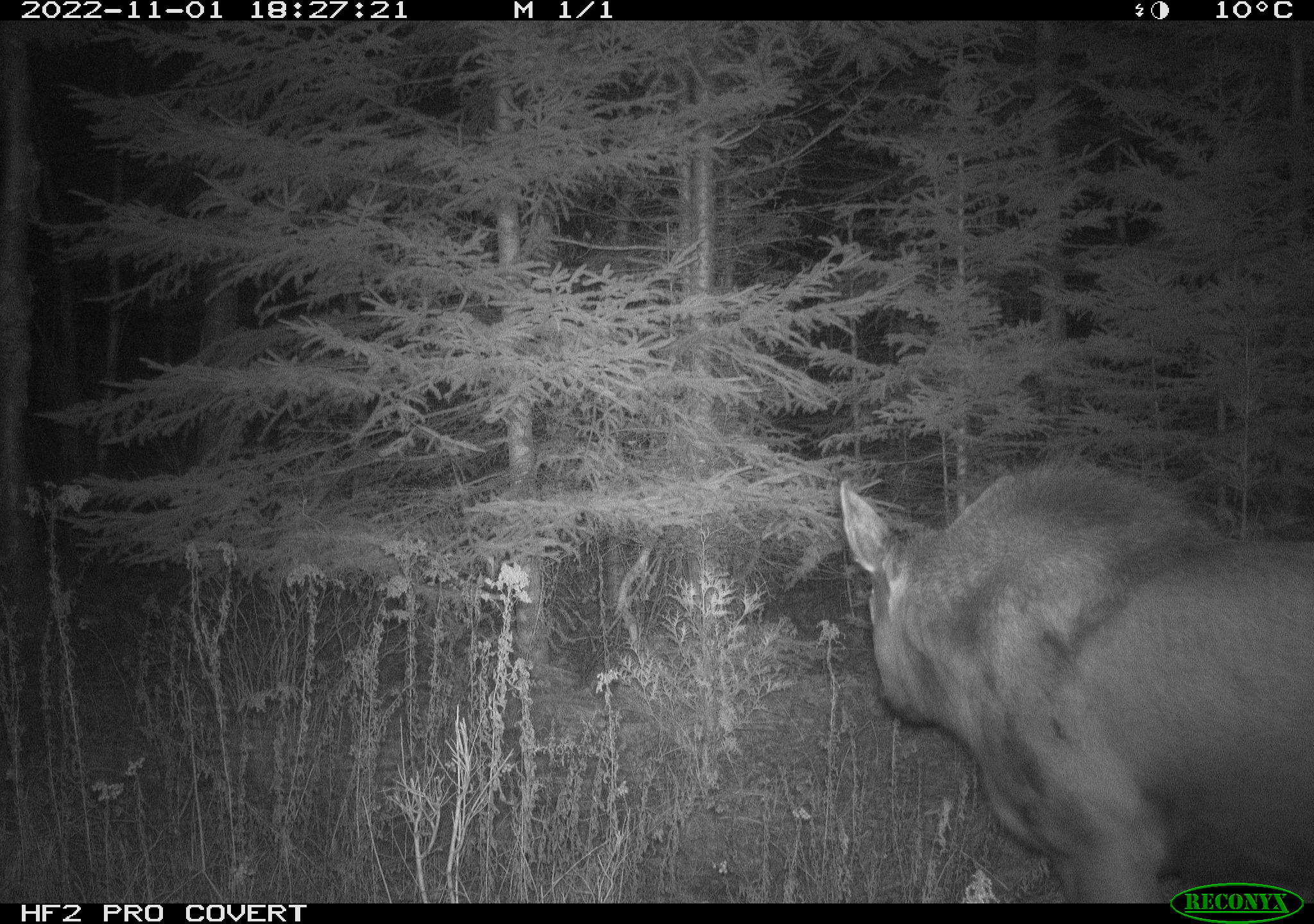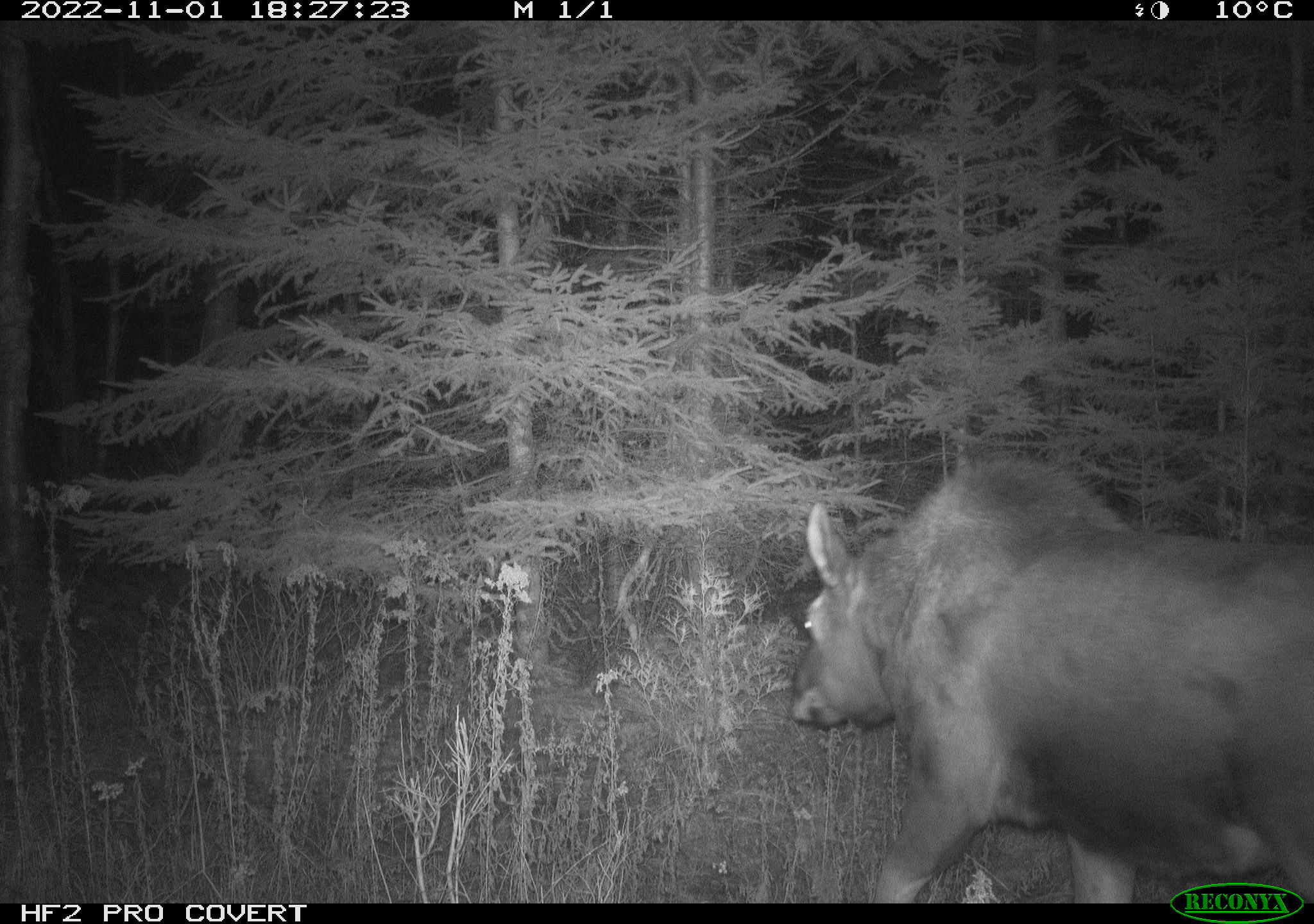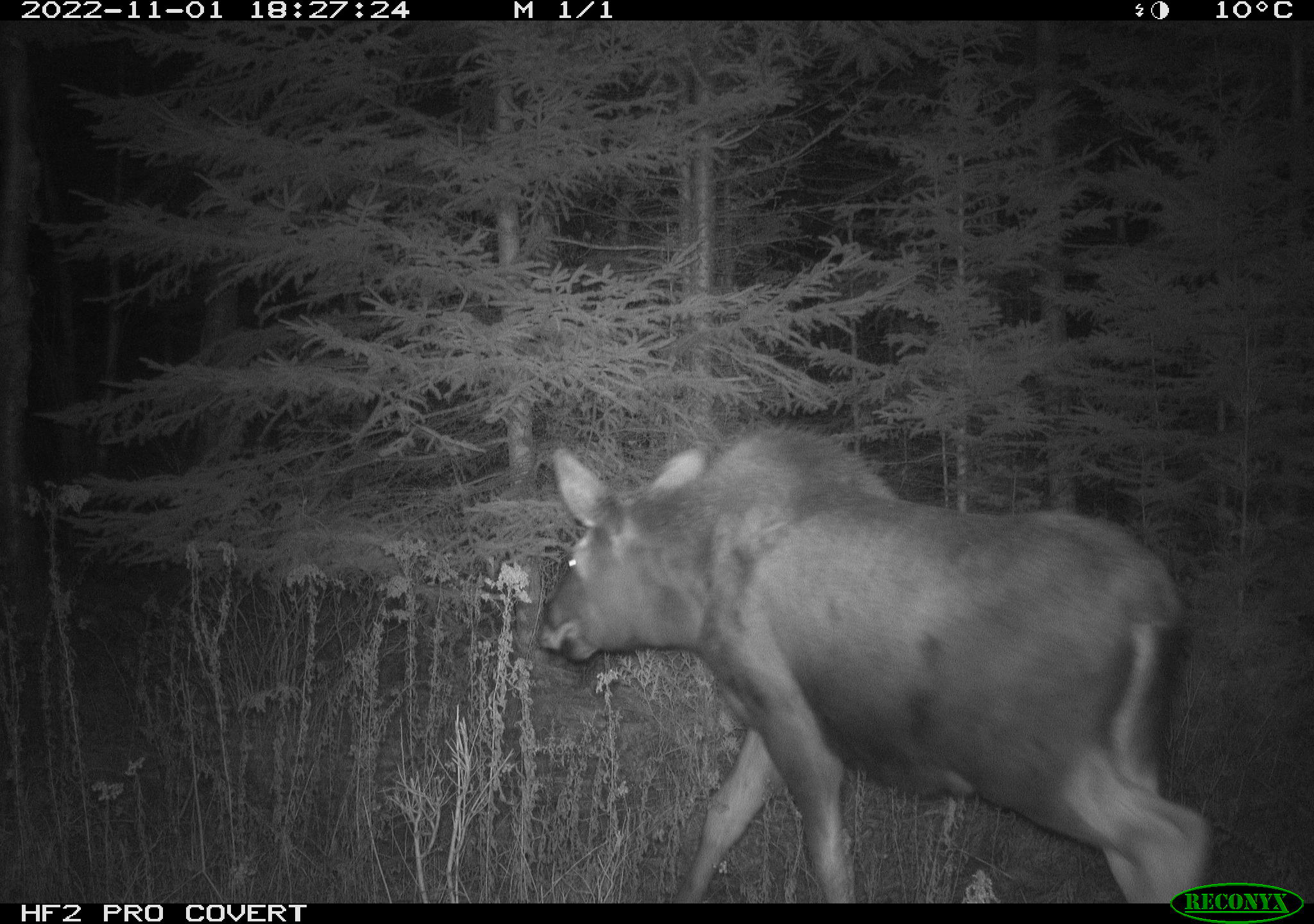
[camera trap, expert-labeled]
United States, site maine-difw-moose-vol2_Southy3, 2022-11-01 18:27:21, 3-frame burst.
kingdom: Animalia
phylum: Chordata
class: Mammalia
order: Artiodactyla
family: Cervidae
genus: Alces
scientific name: Alces alces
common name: moose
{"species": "moose (Alces alces)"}